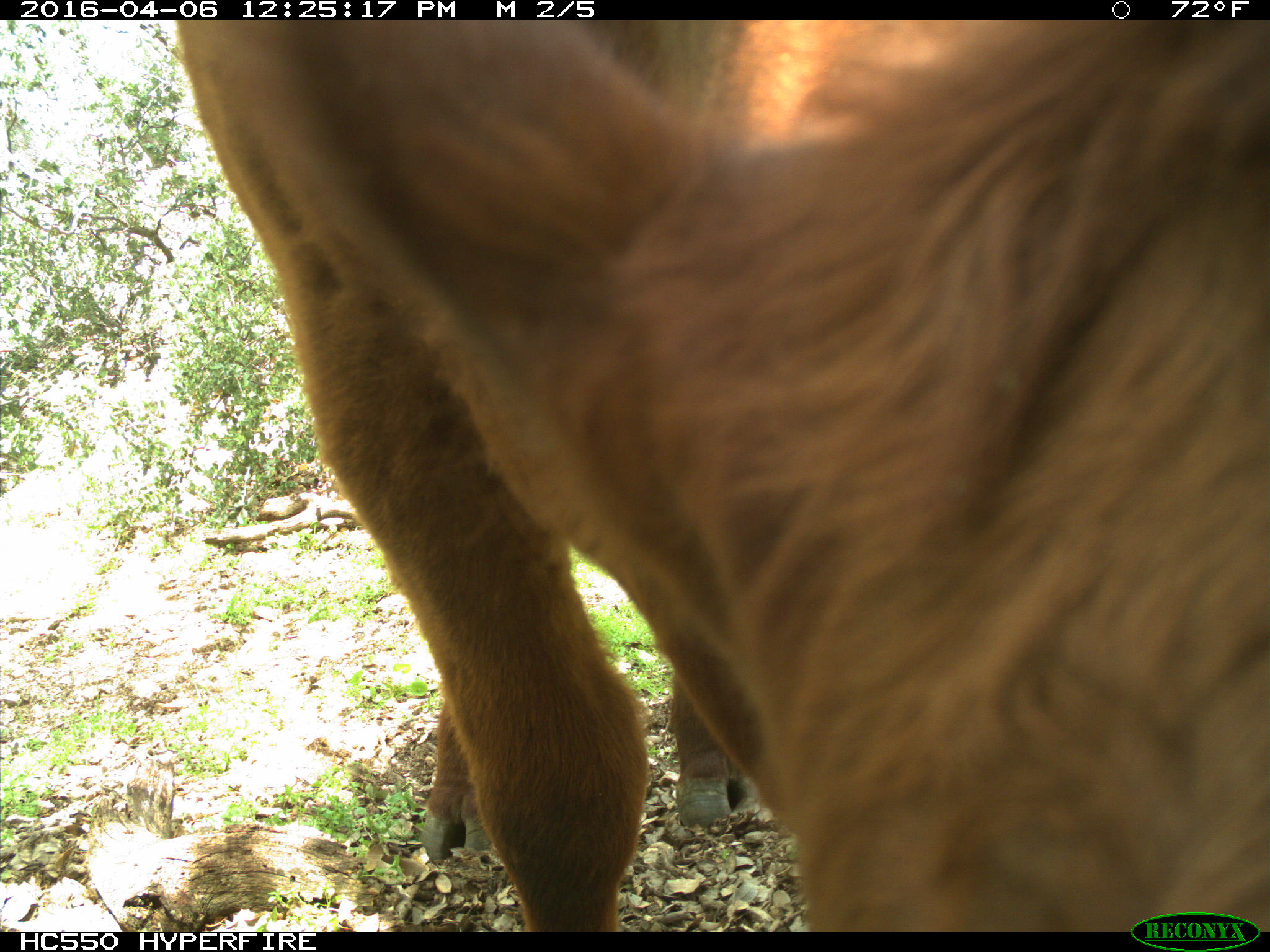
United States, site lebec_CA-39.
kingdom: Animalia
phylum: Chordata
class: Mammalia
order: Artiodactyla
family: Bovidae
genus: Bos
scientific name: Bos taurus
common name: domestic cow